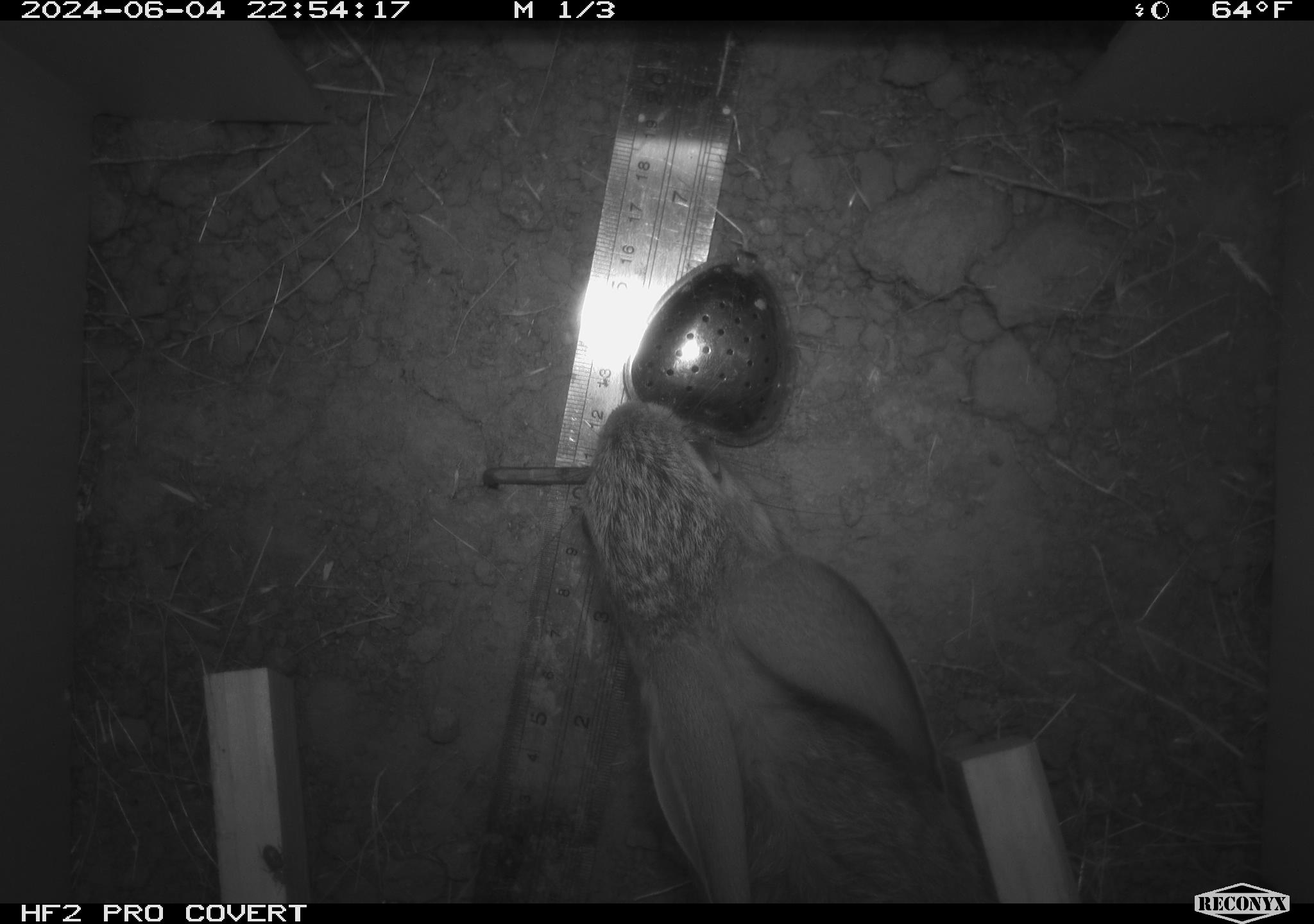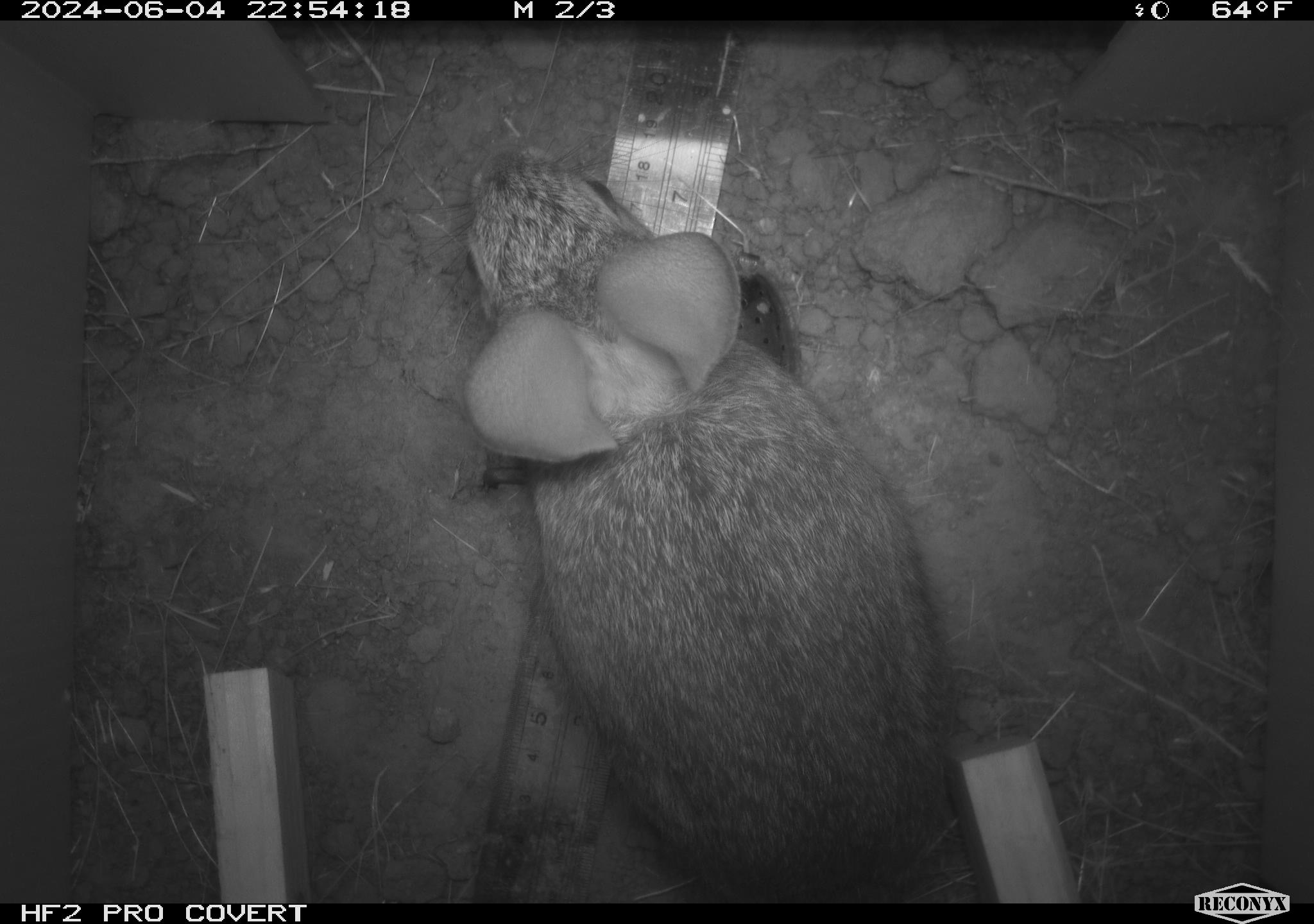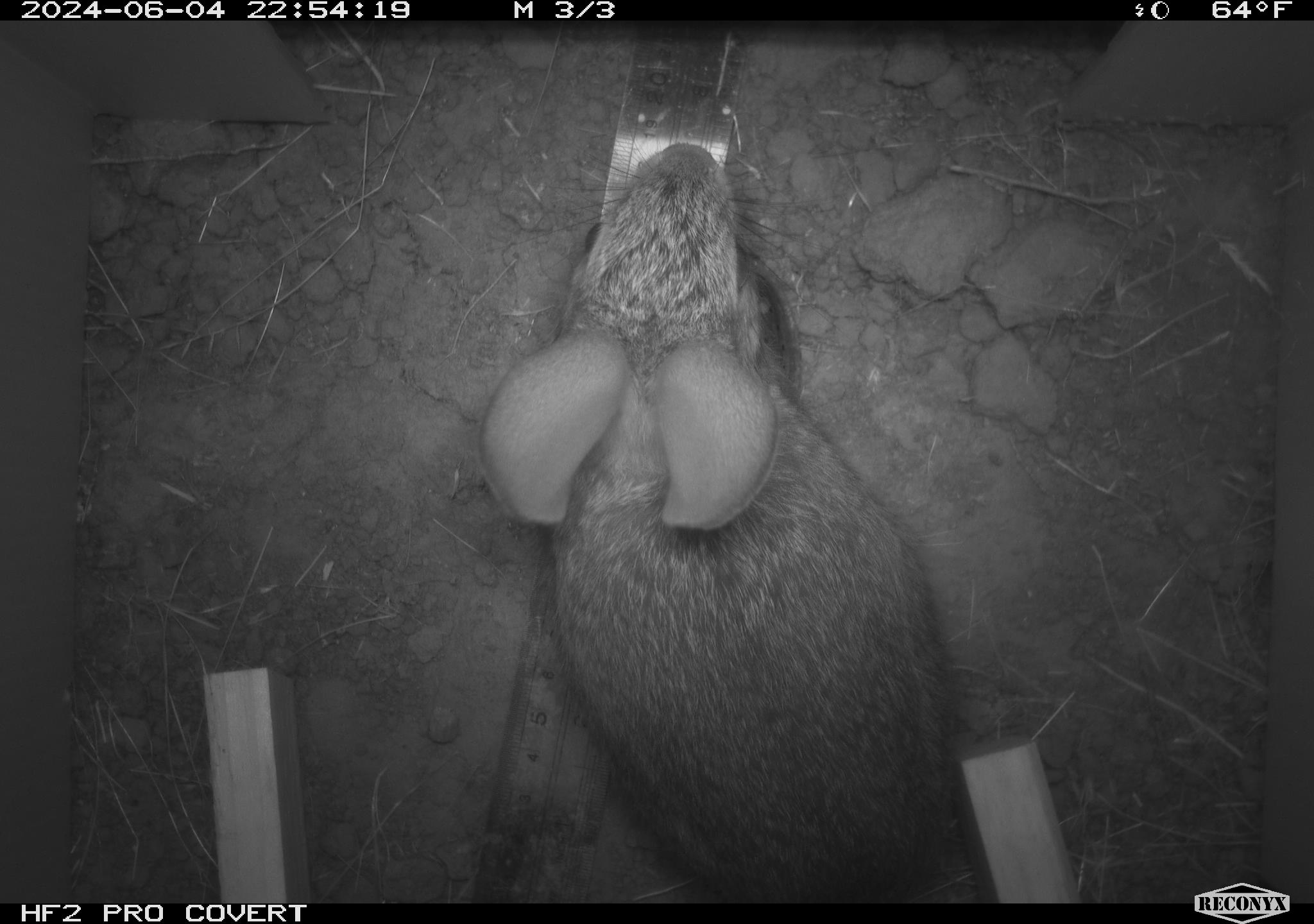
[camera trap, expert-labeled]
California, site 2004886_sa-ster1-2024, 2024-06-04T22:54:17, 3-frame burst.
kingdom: Animalia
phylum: Chordata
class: Mammalia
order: Lagomorpha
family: Leporidae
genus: Sylvilagus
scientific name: Sylvilagus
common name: cottontail rabbits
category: sylvilagus species